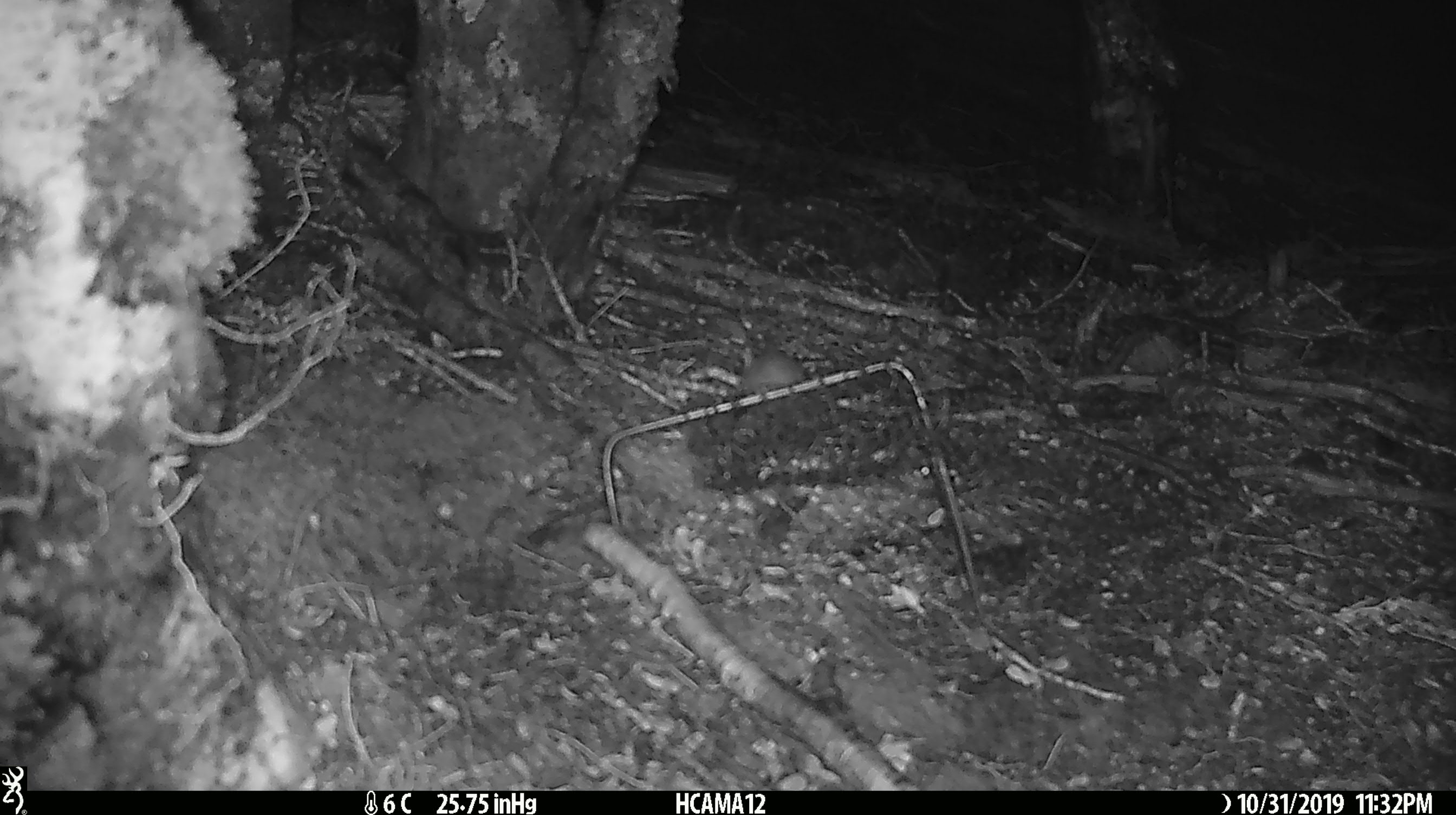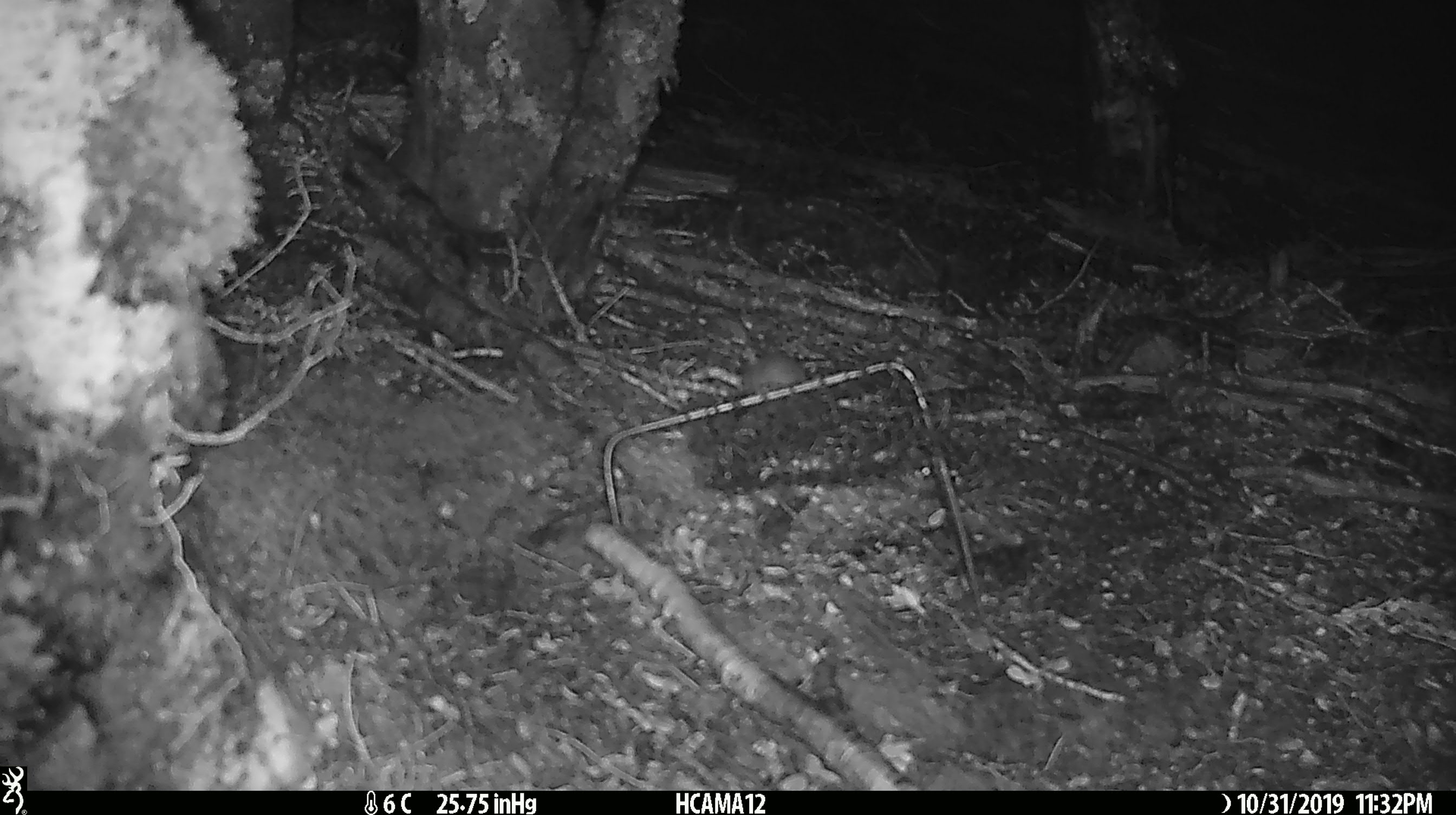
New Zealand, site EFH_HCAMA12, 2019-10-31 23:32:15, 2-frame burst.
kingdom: Animalia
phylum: Chordata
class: Mammalia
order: Rodentia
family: Muridae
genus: Mus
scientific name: Mus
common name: mouse